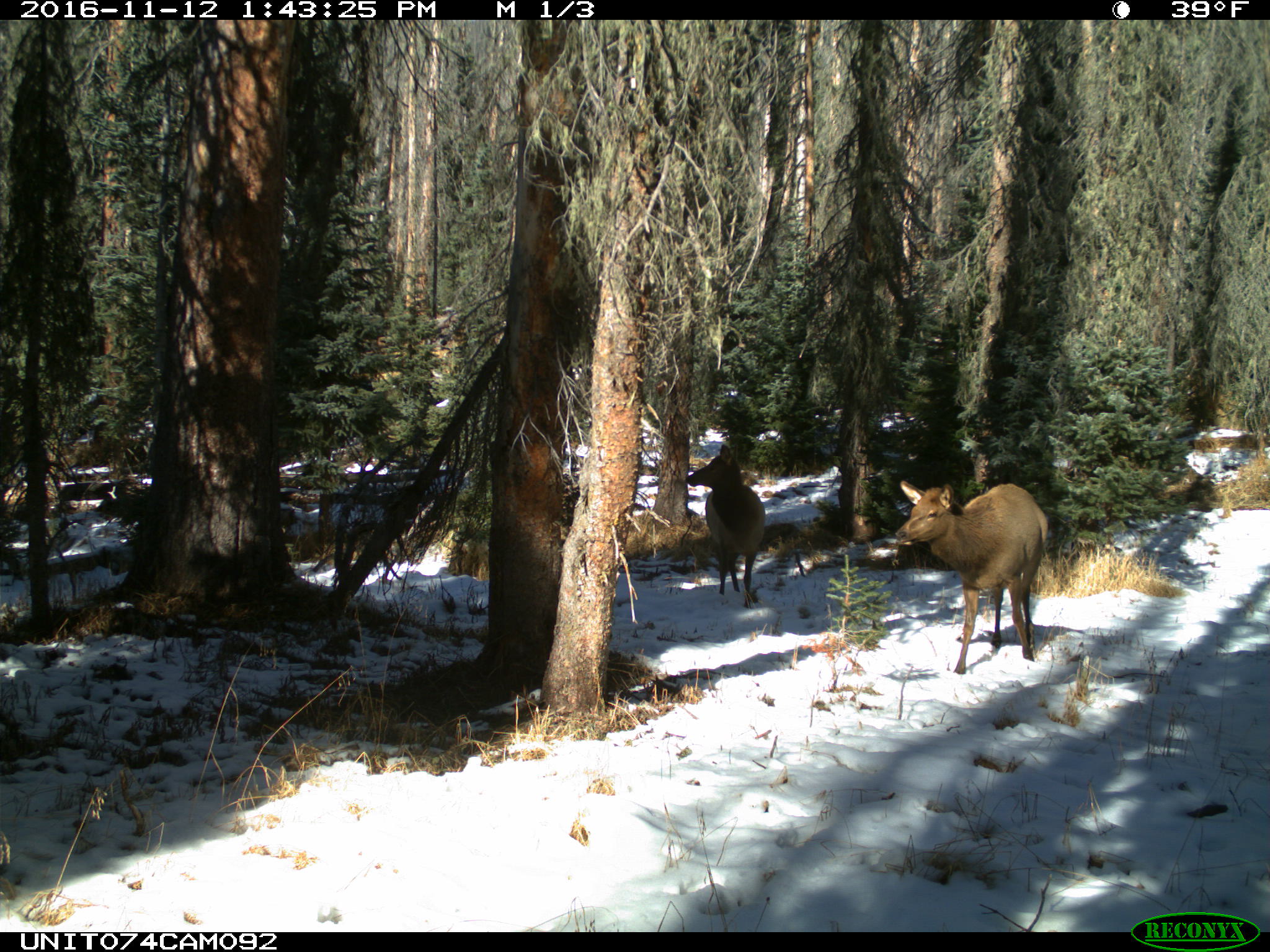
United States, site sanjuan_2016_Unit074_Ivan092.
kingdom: Animalia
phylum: Chordata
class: Mammalia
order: Artiodactyla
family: Cervidae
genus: Cervus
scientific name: Cervus elaphus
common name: red deer